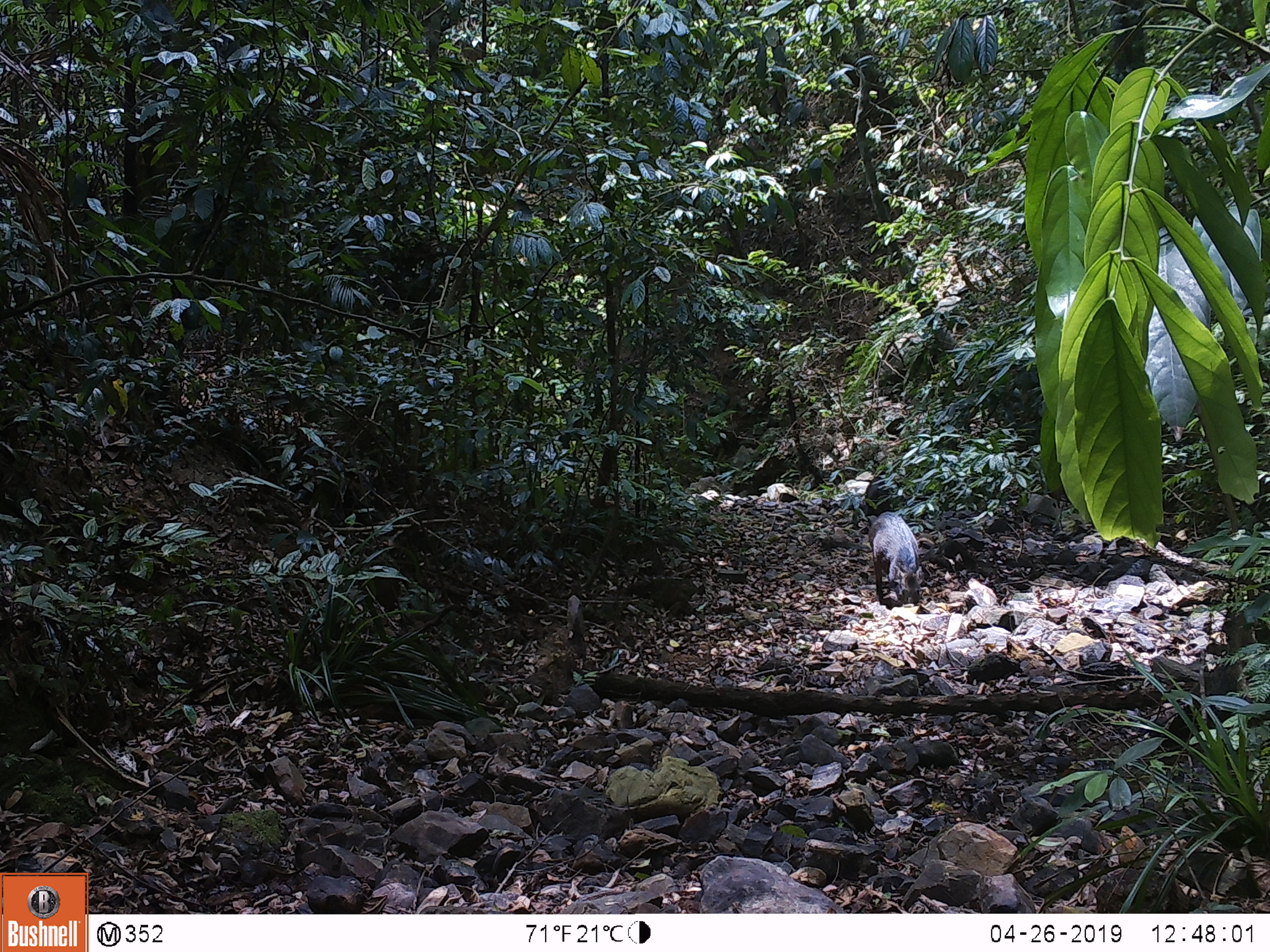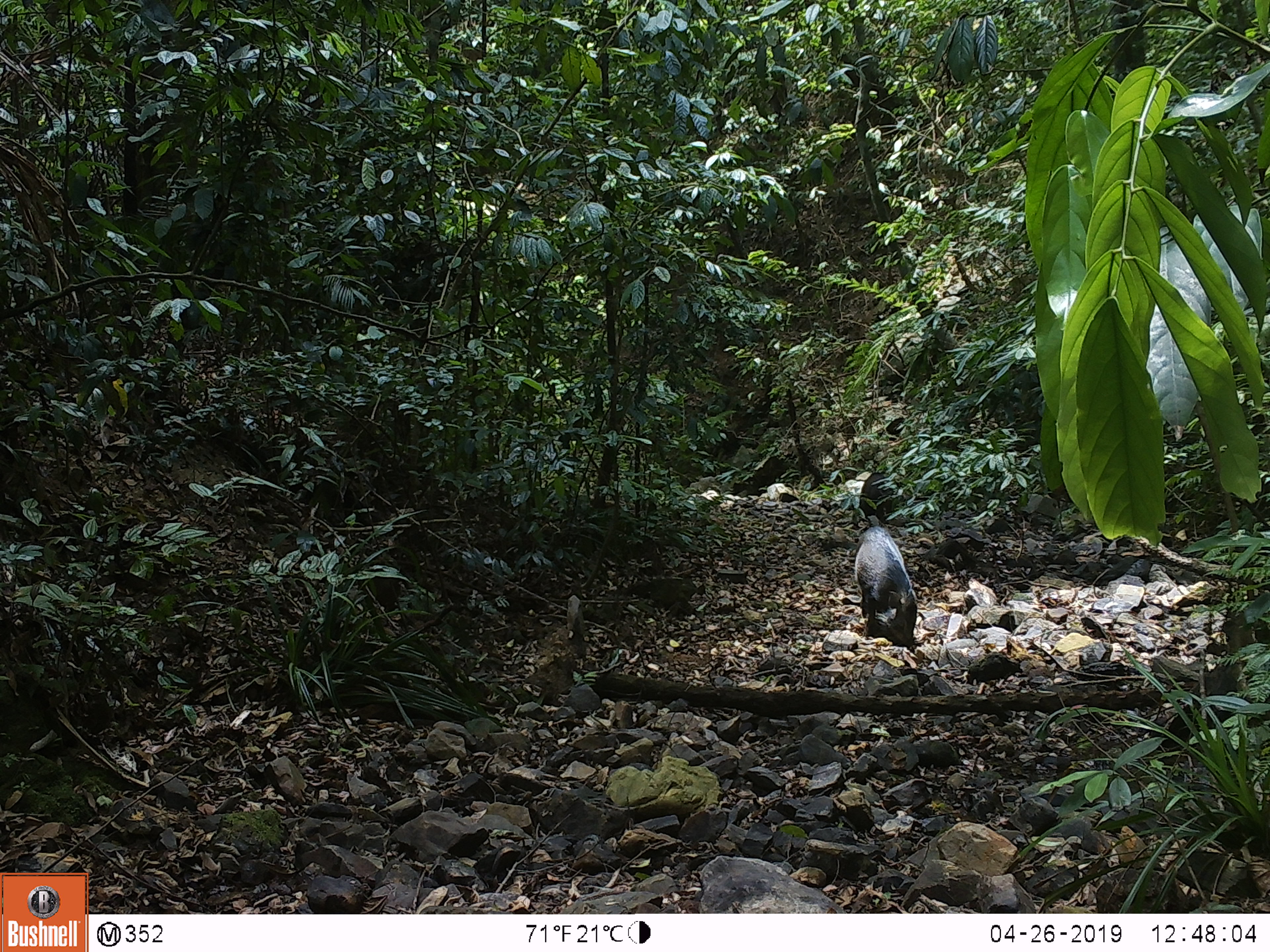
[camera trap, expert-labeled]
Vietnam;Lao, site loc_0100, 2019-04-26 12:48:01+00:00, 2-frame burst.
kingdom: Animalia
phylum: Chordata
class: Mammalia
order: Artiodactyla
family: Suidae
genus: Sus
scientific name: Sus scrofa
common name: eurasian wild pig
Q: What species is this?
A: Eurasian wild pig (Sus scrofa).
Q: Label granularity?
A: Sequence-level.